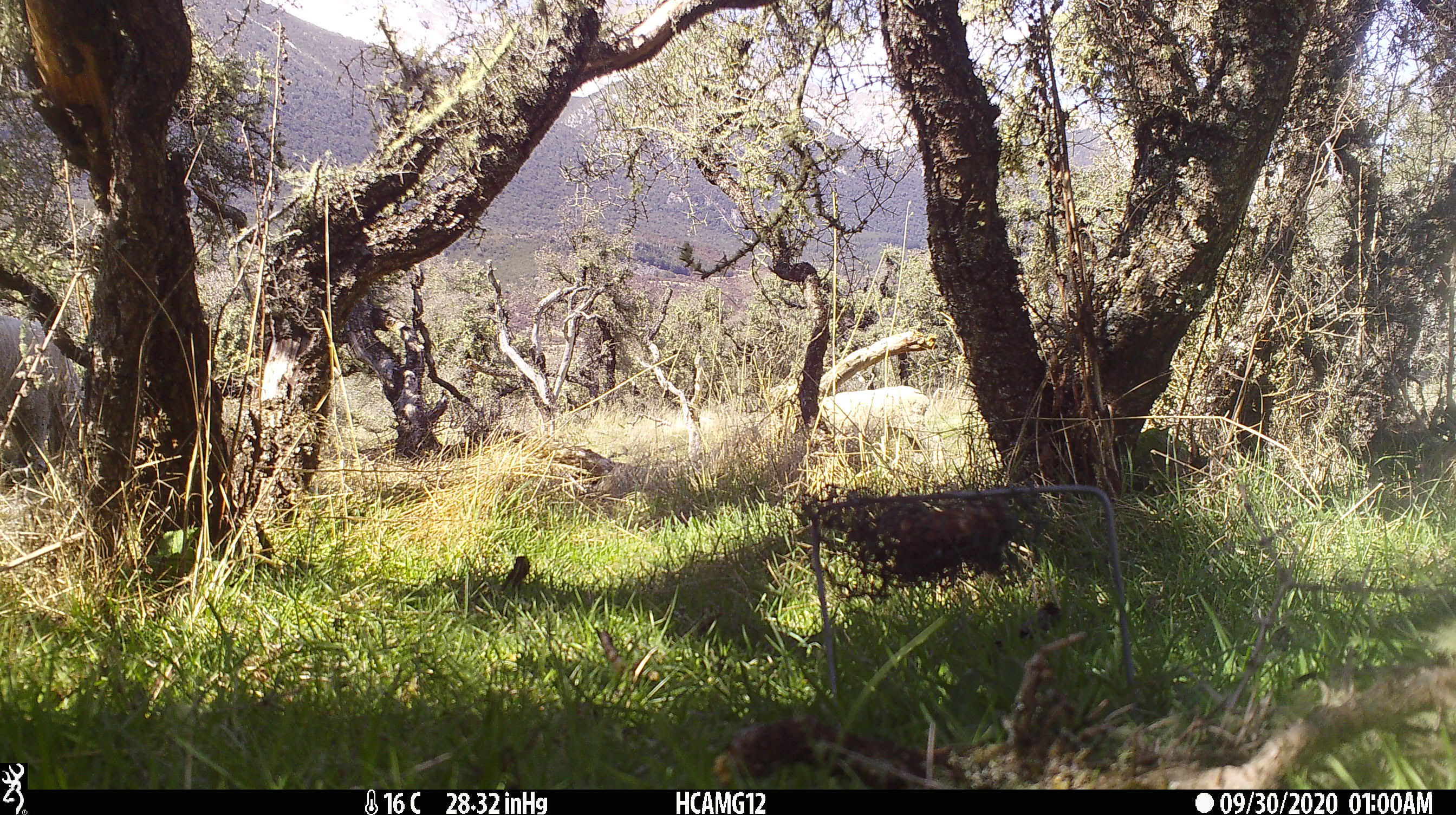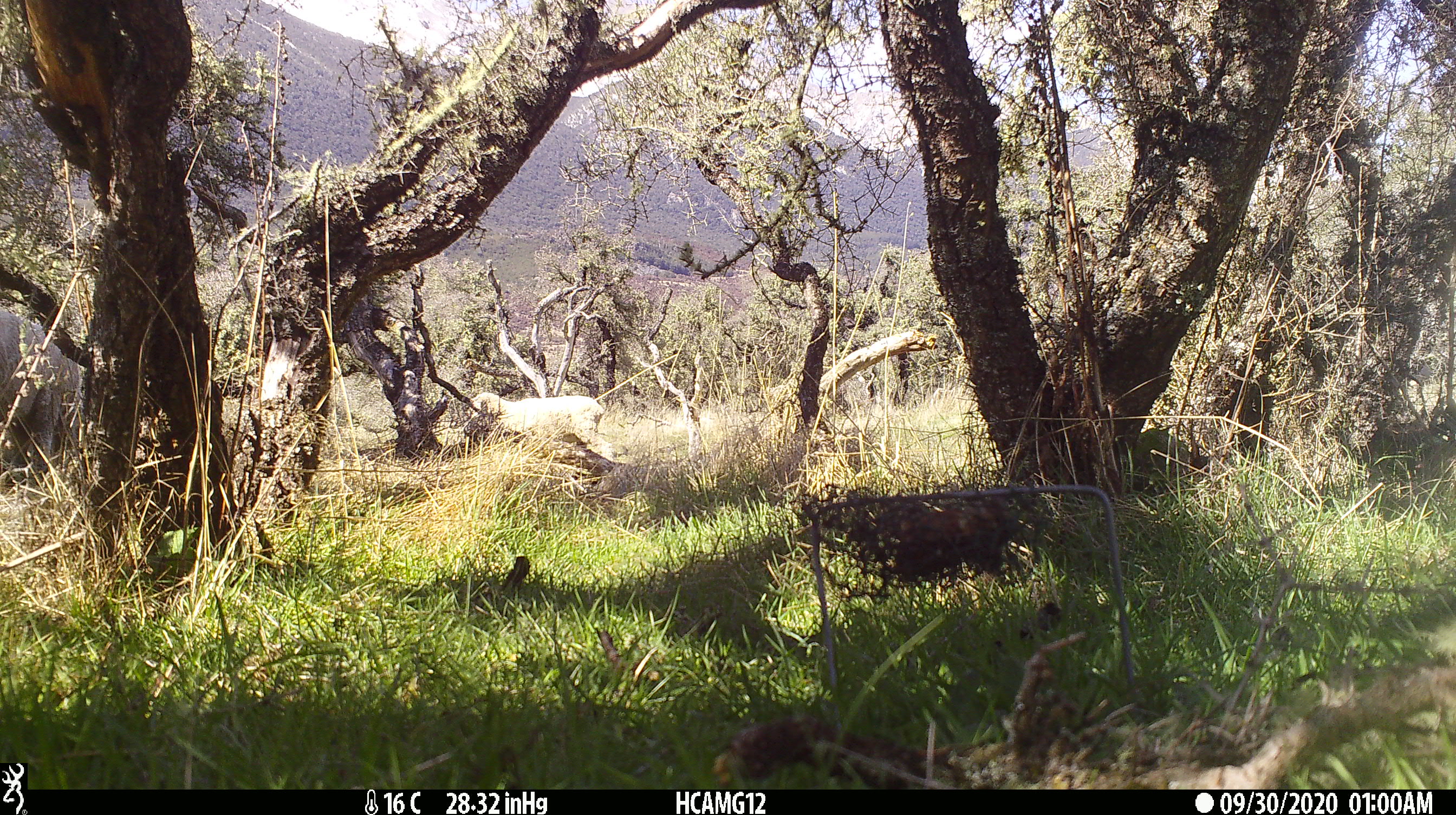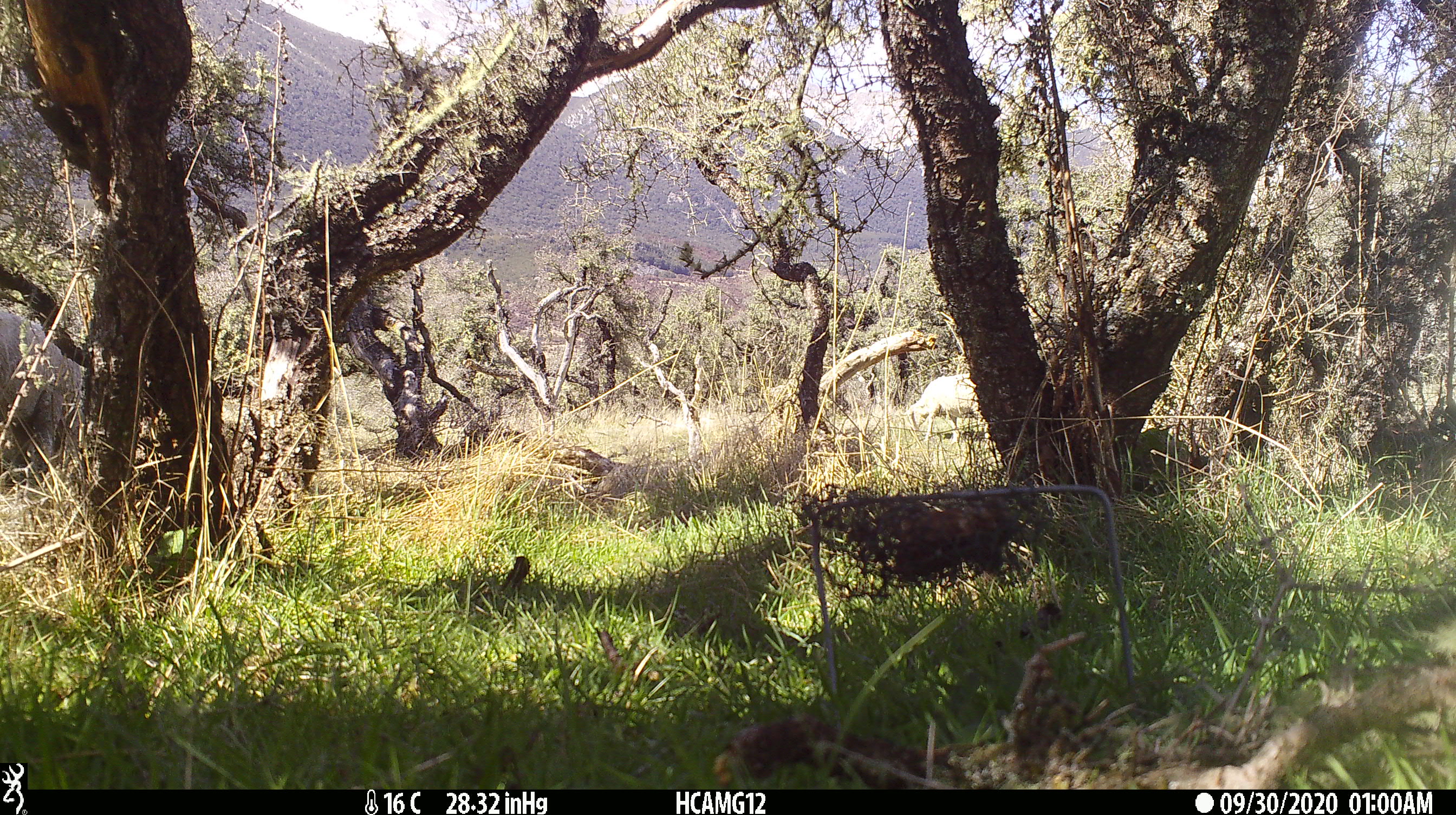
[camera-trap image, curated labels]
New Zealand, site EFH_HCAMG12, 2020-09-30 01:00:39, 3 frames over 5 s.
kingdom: Animalia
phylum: Chordata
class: Mammalia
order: Artiodactyla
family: Bovidae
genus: Ovis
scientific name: Ovis aries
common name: domestic sheep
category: sheep